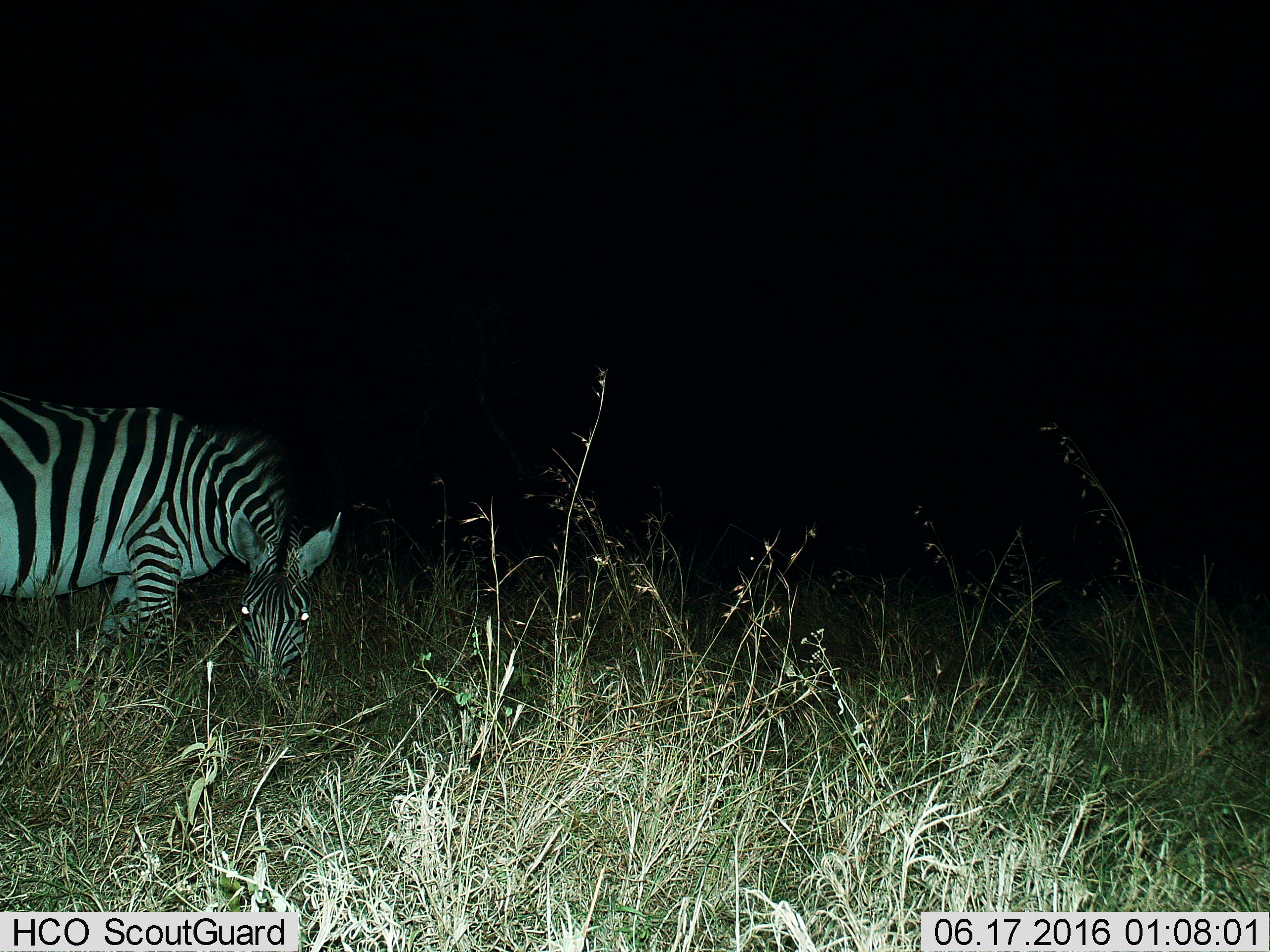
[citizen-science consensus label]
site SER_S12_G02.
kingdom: Animalia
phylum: Chordata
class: Mammalia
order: Perissodactyla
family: Equidae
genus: Equus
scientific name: Equus quagga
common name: plains zebra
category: zebraplains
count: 1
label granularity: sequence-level